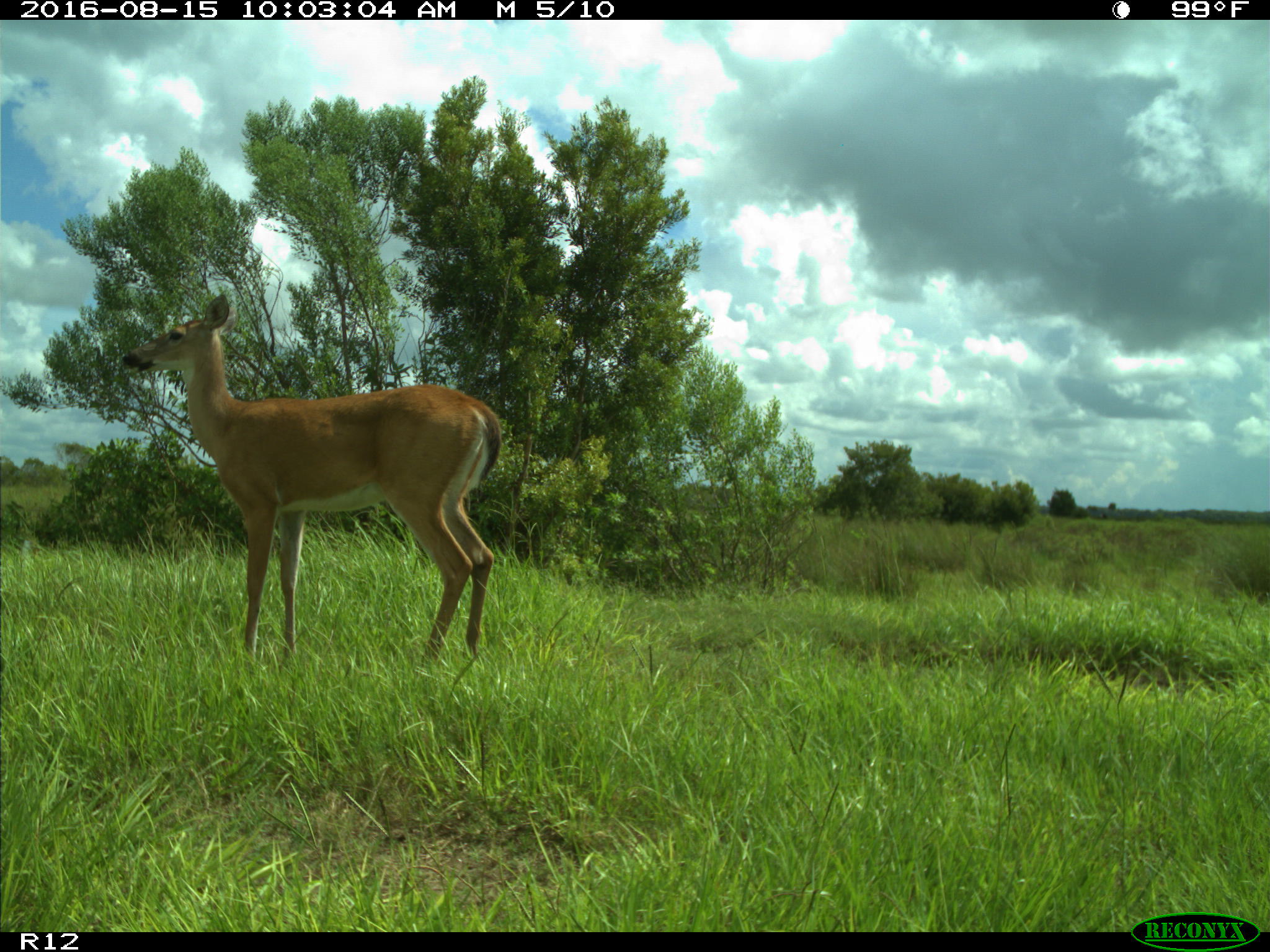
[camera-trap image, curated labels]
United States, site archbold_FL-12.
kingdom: Animalia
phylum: Chordata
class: Mammalia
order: Artiodactyla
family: Cervidae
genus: Odocoileus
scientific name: Odocoileus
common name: deer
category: unidentified deer